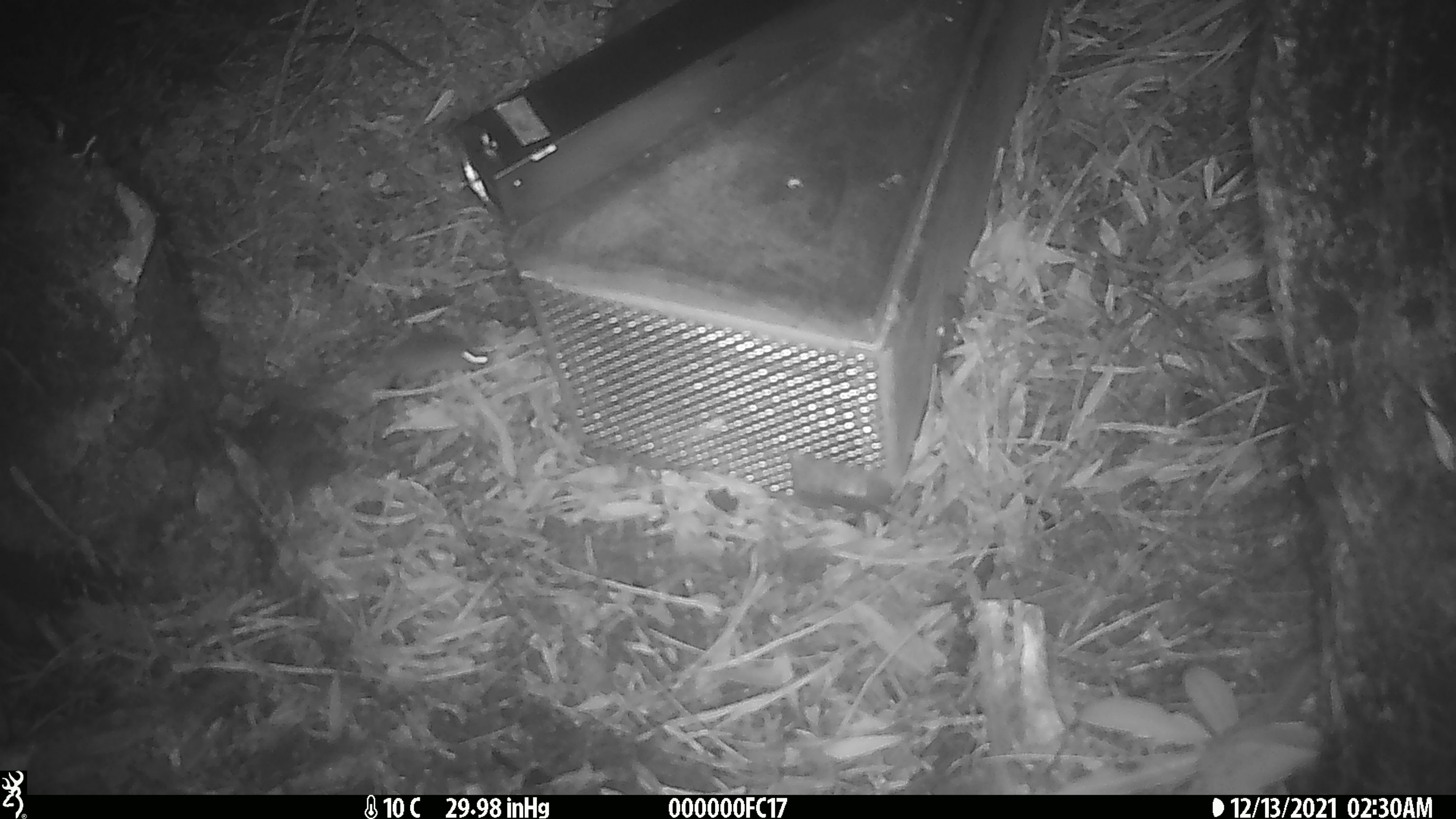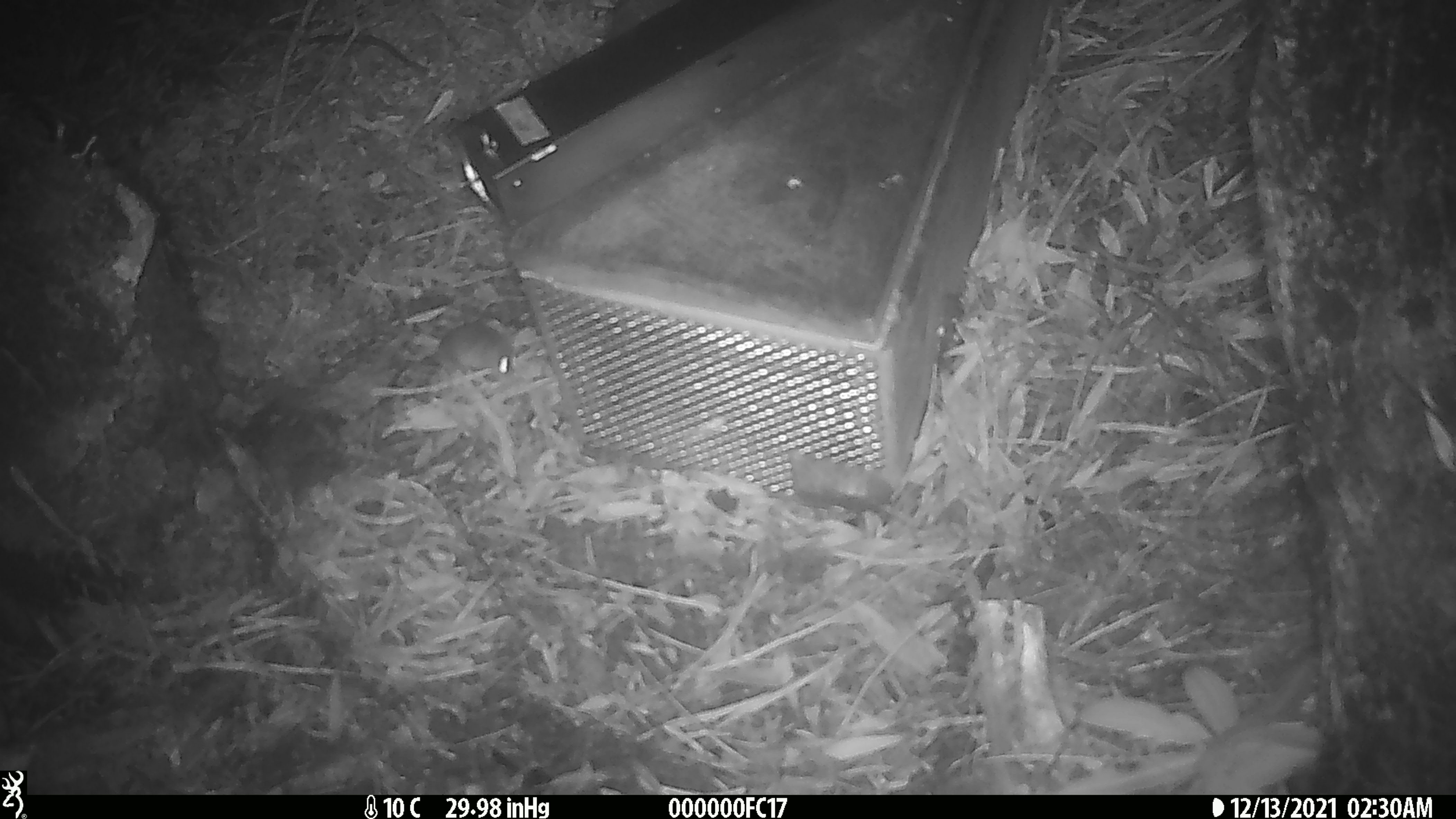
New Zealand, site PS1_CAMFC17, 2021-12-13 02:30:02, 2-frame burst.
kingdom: Animalia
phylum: Chordata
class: Mammalia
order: Rodentia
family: Muridae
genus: Mus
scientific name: Mus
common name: mouse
Mouse (Mus).